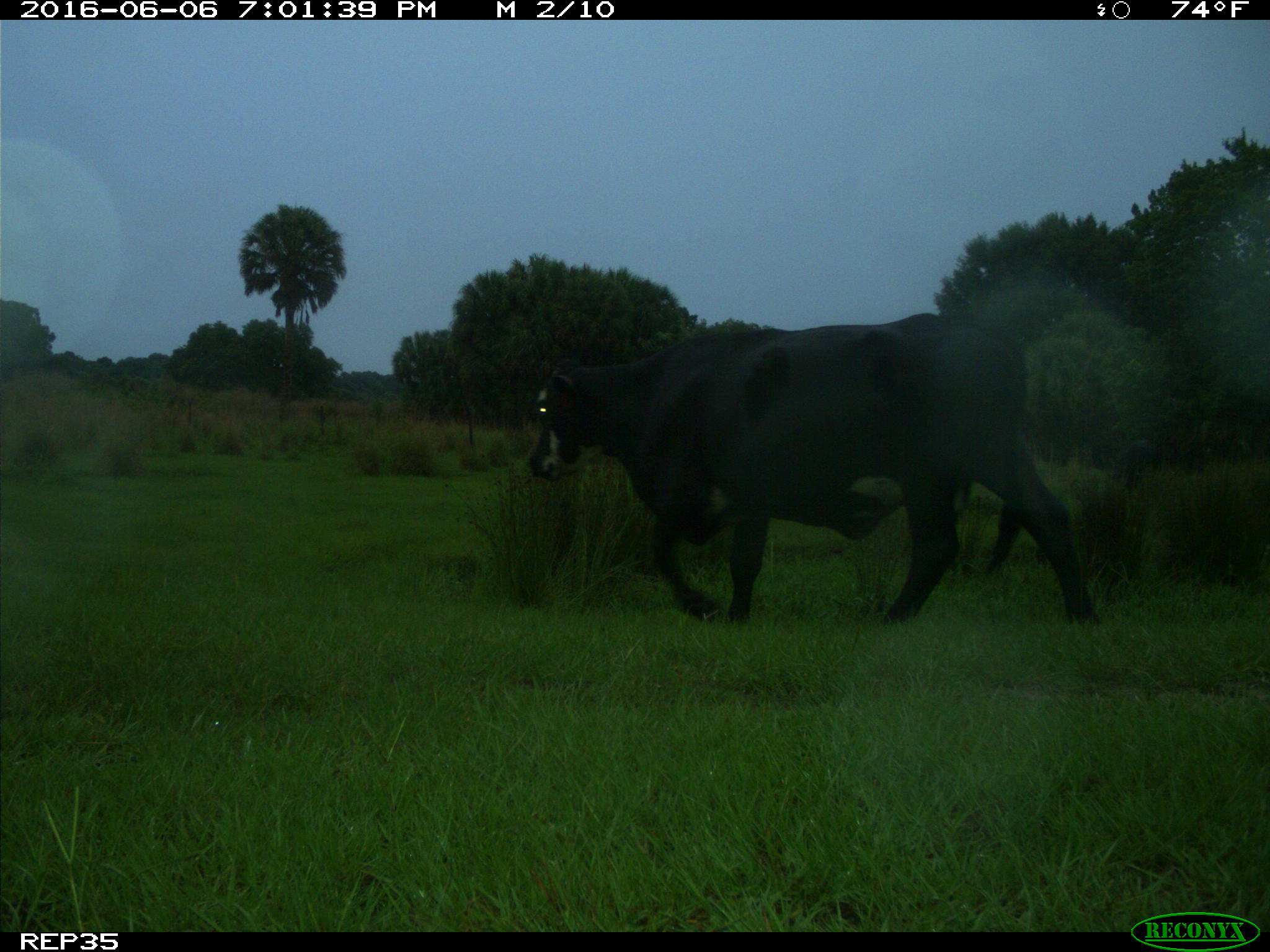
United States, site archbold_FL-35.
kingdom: Animalia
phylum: Chordata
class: Mammalia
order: Artiodactyla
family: Bovidae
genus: Bos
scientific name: Bos taurus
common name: domestic cow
Bos taurus (domestic cow).